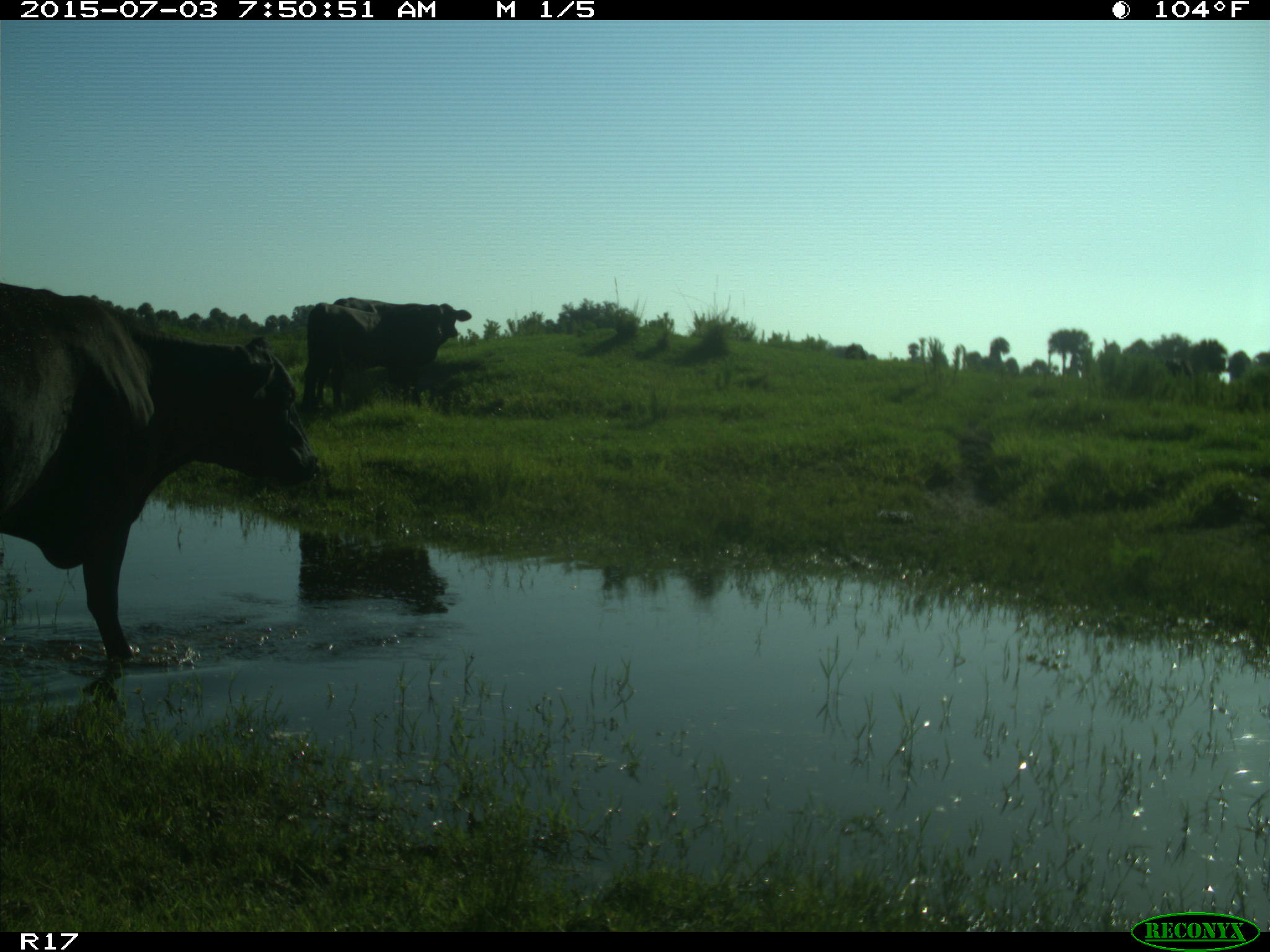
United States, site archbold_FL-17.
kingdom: Animalia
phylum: Chordata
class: Mammalia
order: Artiodactyla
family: Bovidae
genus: Bos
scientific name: Bos taurus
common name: domestic cow